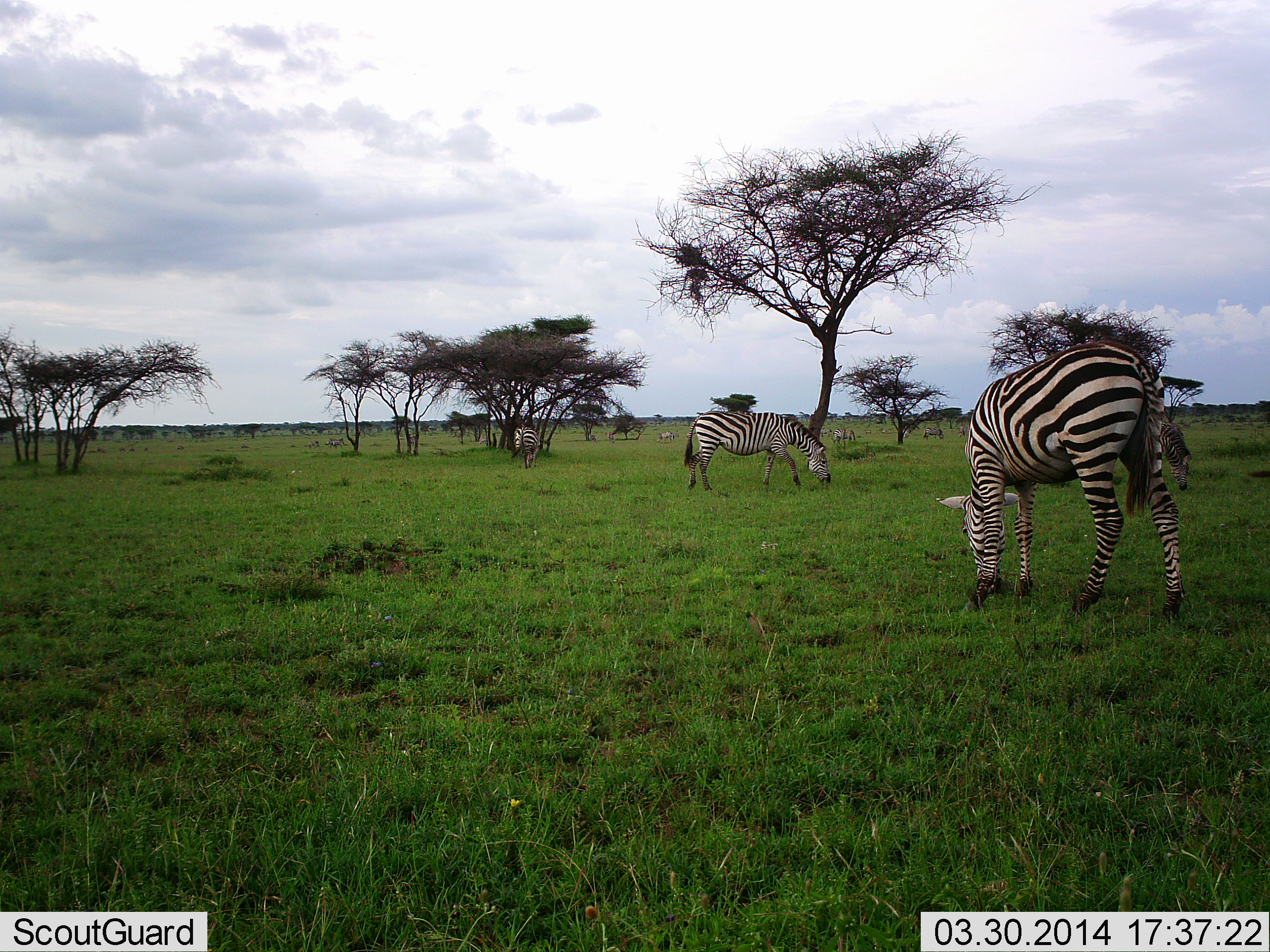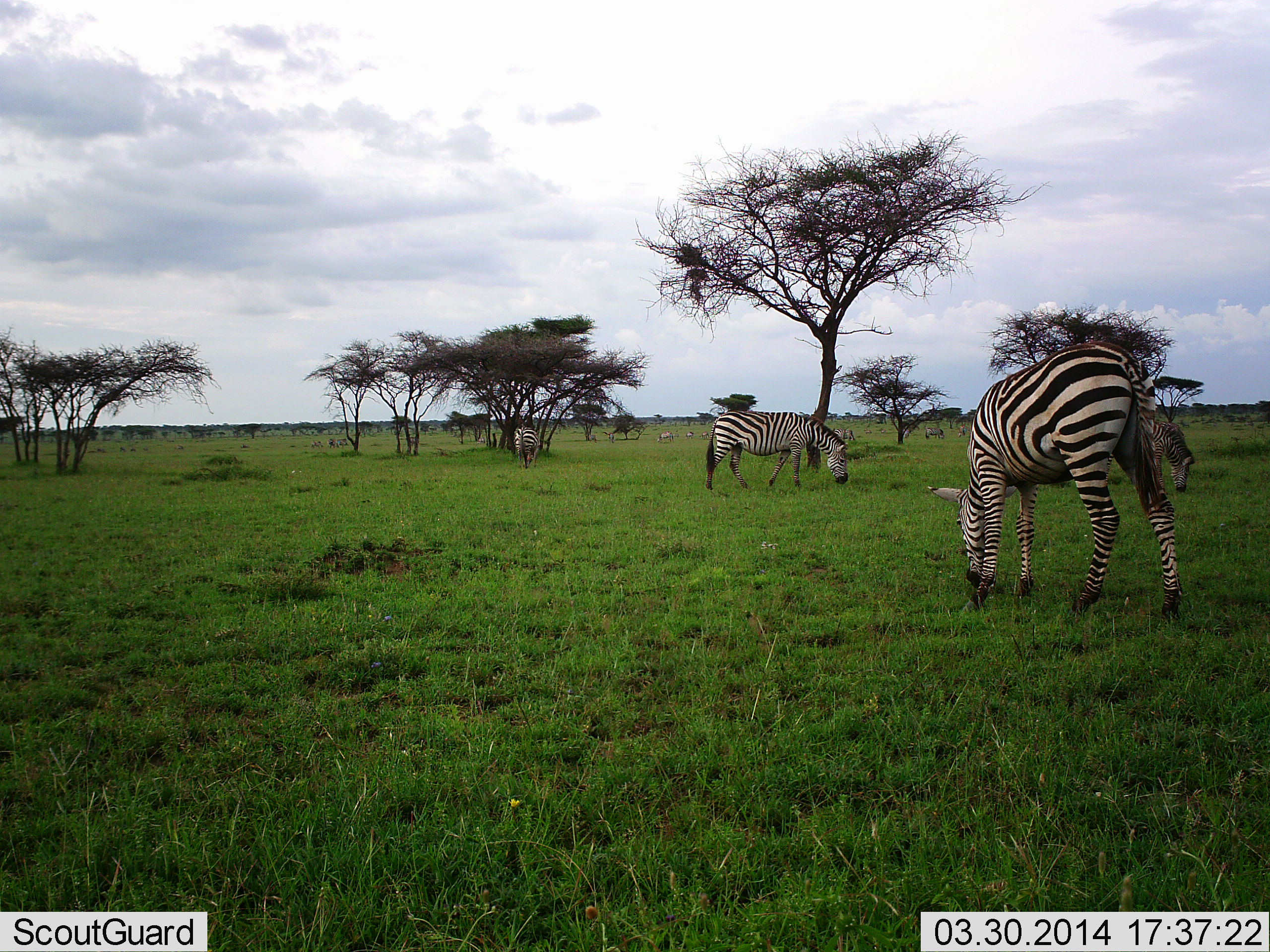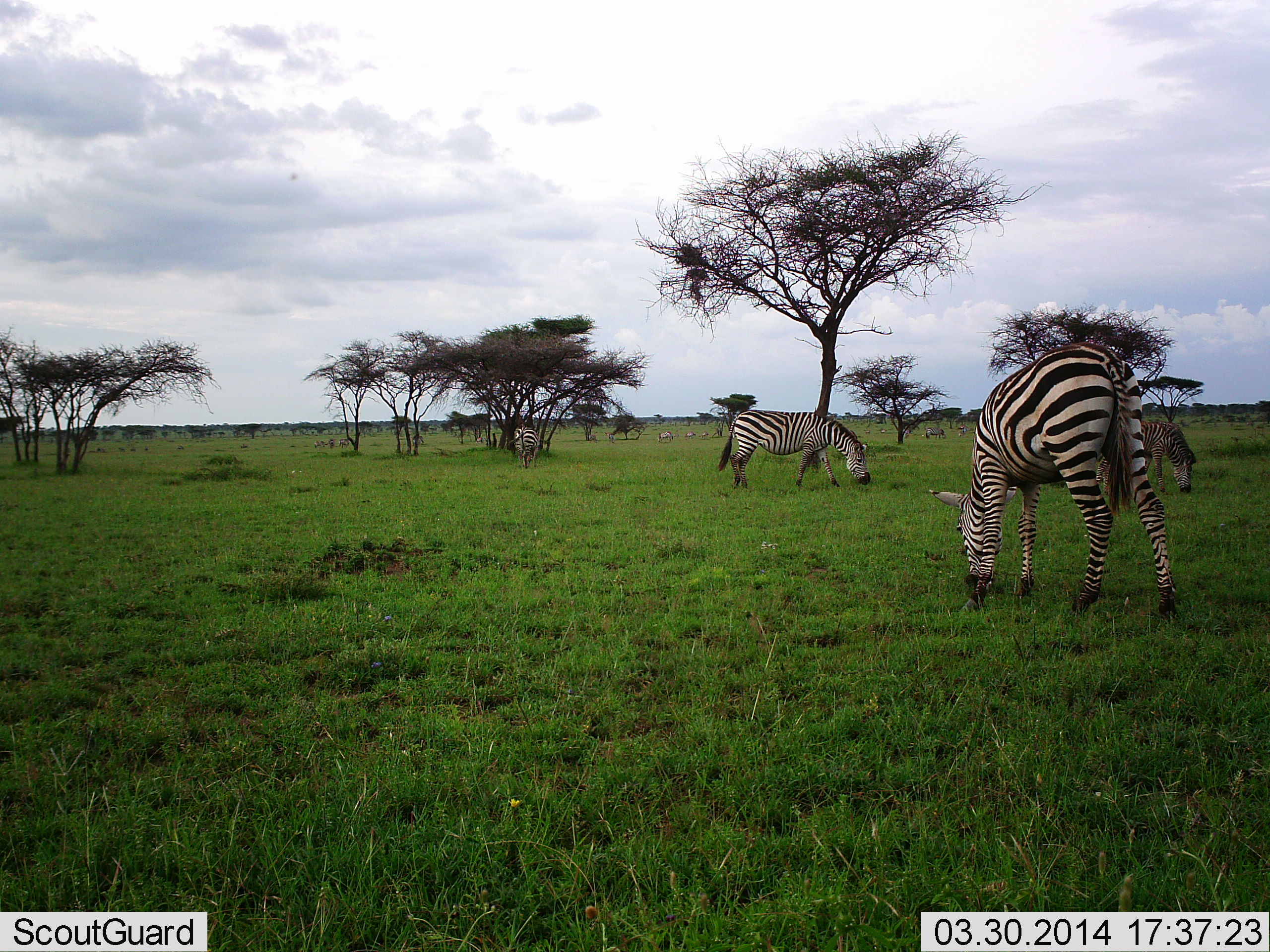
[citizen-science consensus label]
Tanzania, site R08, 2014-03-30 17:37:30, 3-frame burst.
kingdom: Animalia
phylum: Chordata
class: Mammalia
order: Perissodactyla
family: Equidae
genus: Equus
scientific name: Equus quagga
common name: plains zebra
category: zebra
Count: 6.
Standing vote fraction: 30%.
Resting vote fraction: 0%.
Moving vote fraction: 30%.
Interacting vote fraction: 0%.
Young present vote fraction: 0%.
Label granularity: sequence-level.